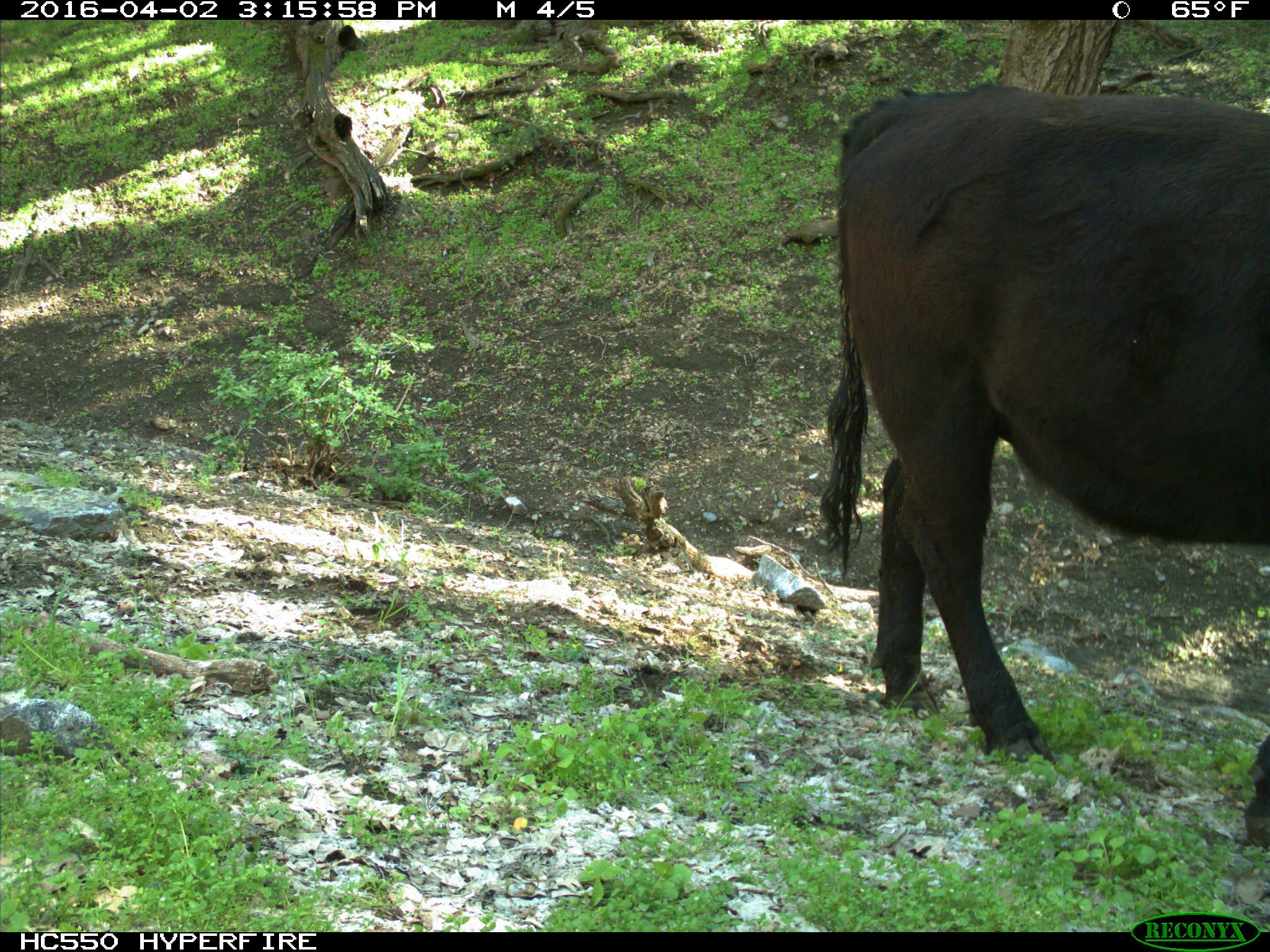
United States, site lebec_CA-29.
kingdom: Animalia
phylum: Chordata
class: Mammalia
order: Artiodactyla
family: Bovidae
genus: Bos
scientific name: Bos taurus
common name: domestic cow